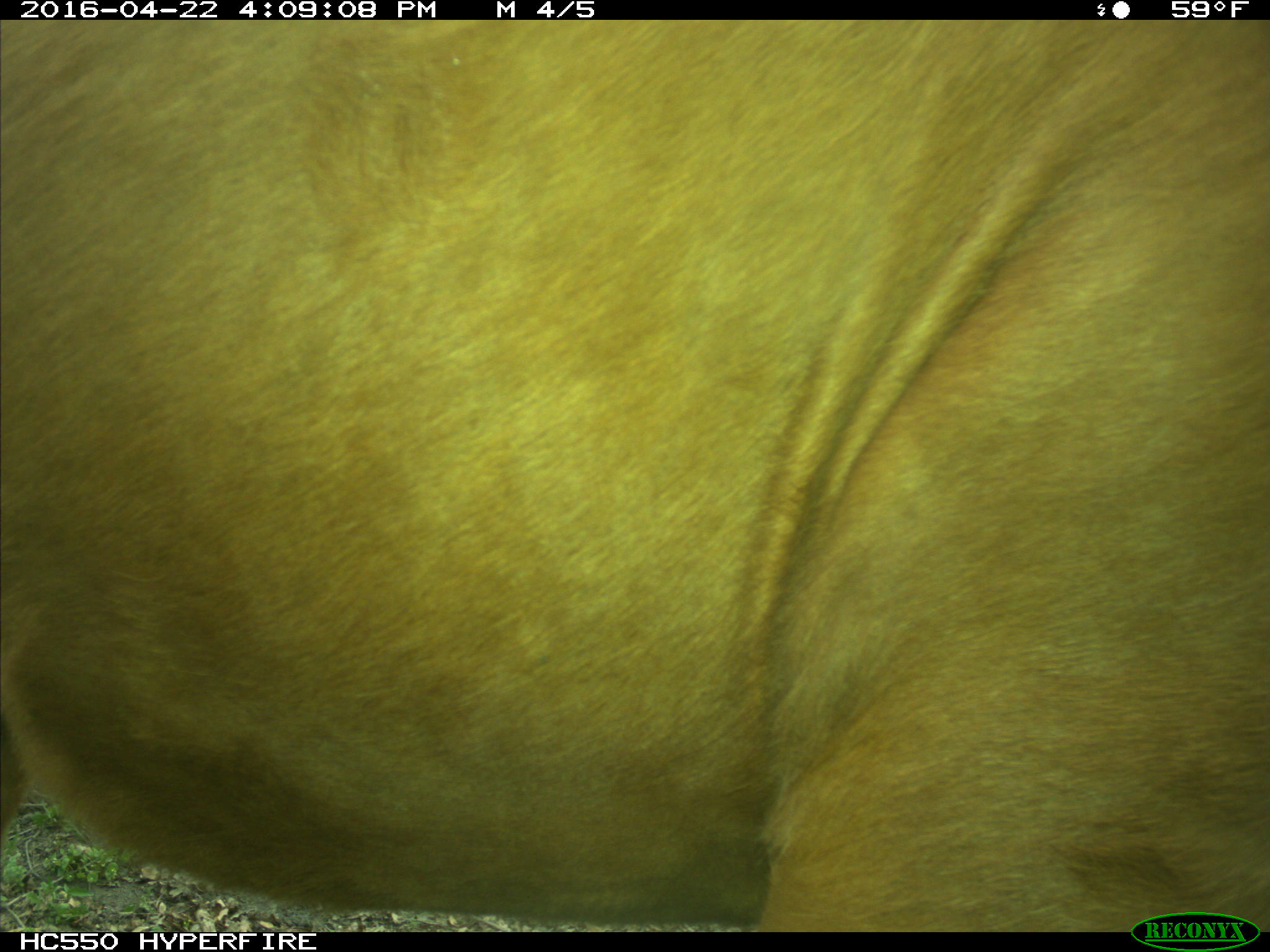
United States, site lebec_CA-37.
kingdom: Animalia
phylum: Chordata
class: Mammalia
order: Artiodactyla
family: Bovidae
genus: Bos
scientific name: Bos taurus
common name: domestic cow